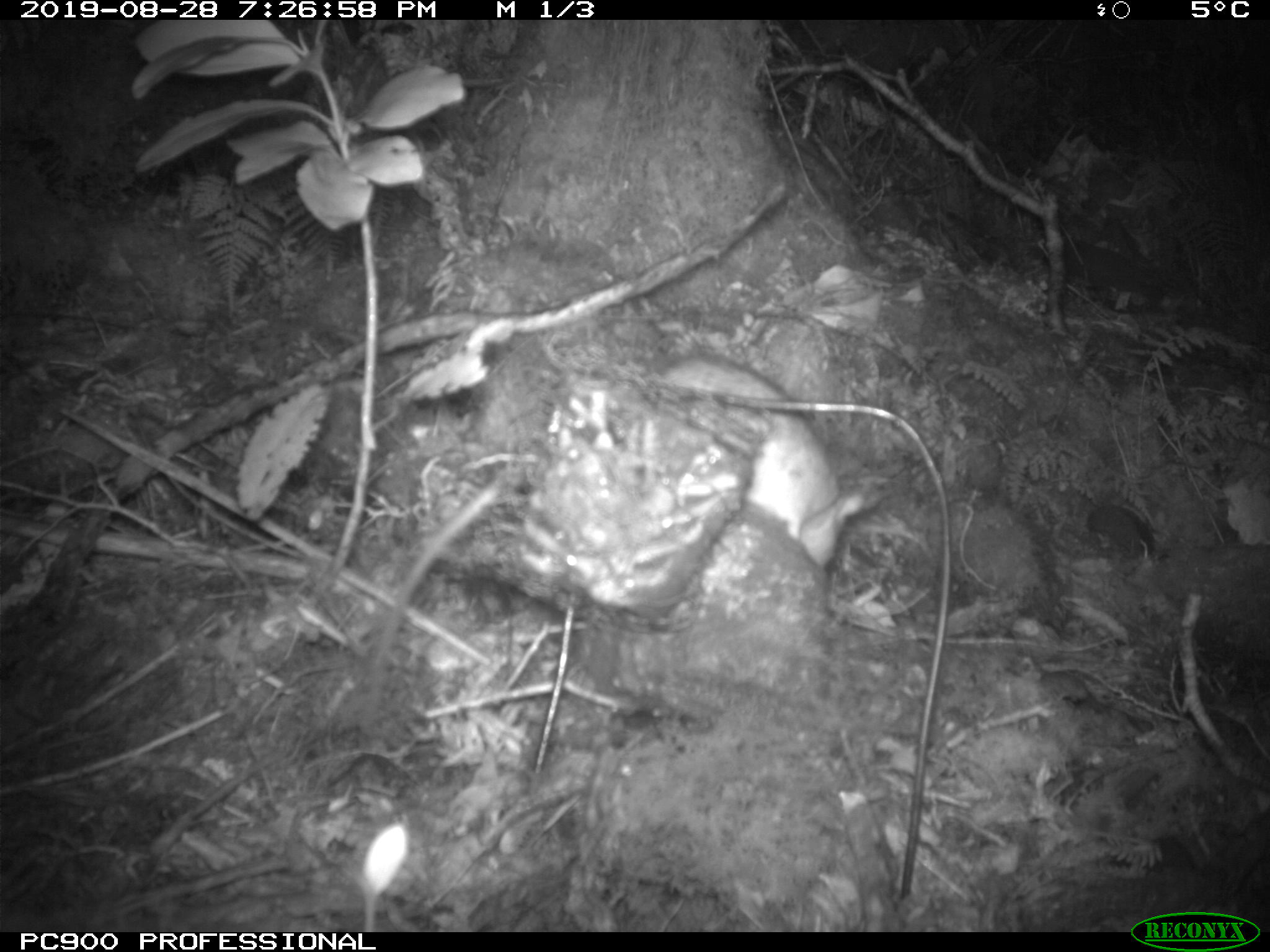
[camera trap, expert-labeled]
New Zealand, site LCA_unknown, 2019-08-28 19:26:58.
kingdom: Animalia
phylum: Chordata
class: Mammalia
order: Rodentia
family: Muridae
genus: Rattus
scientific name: Rattus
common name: rat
Rat (Rattus).